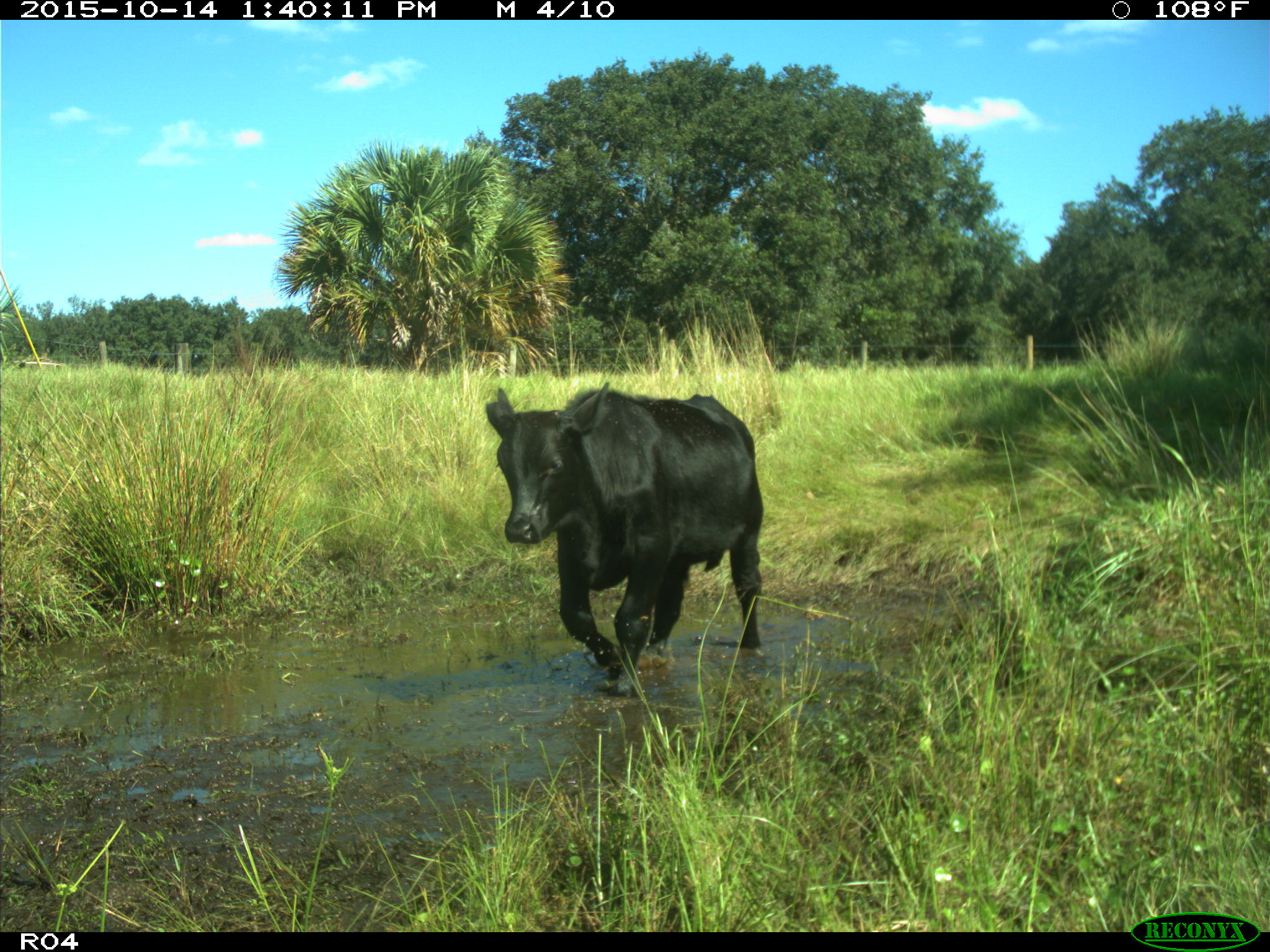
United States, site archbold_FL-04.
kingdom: Animalia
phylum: Chordata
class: Mammalia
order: Artiodactyla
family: Bovidae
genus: Bos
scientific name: Bos taurus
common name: domestic cow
Bos taurus (domestic cow).